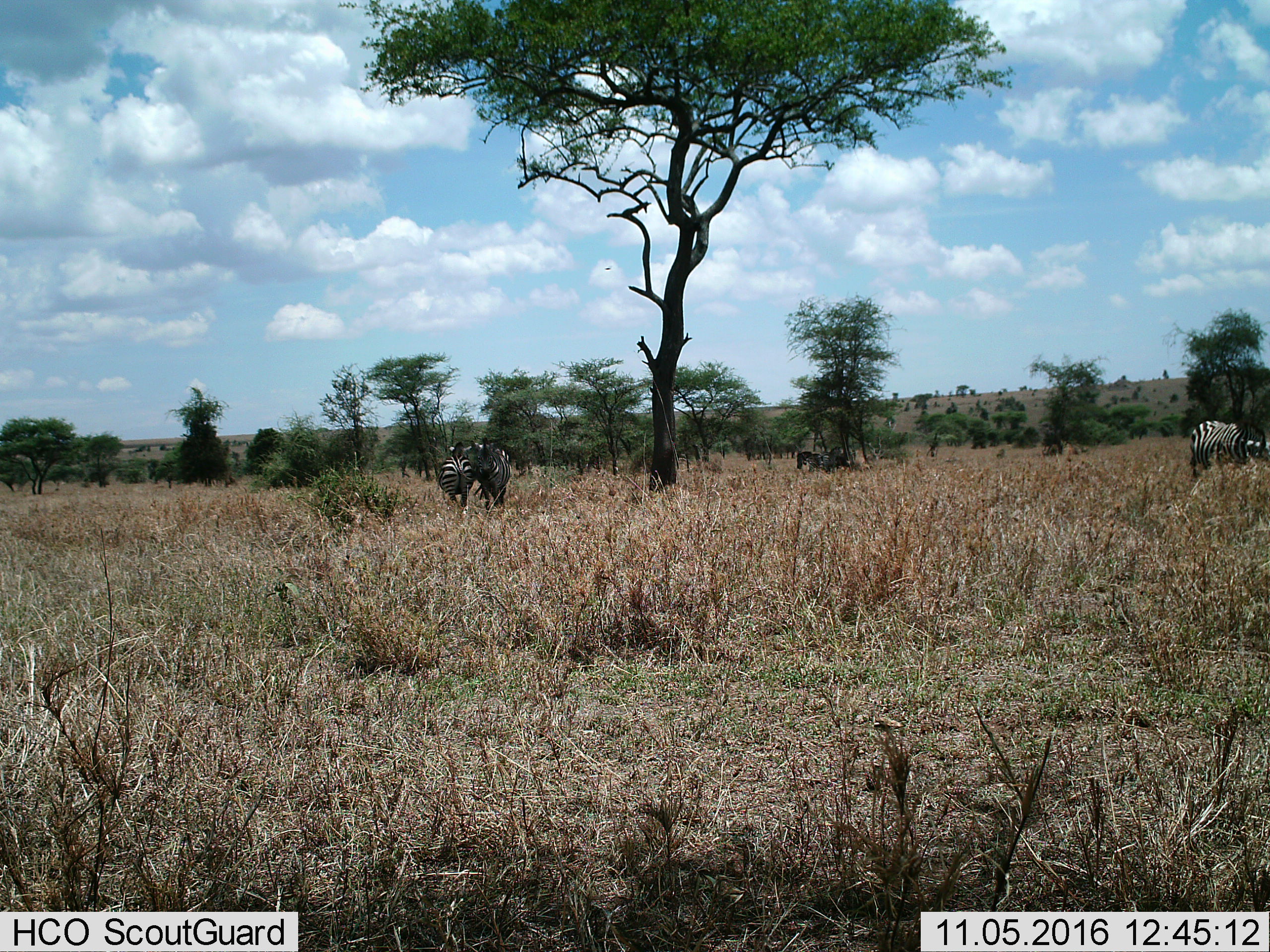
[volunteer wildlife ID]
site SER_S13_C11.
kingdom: Animalia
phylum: Chordata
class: Mammalia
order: Perissodactyla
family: Equidae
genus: Equus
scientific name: Equus quagga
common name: plains zebra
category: zebraplains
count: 5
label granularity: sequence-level